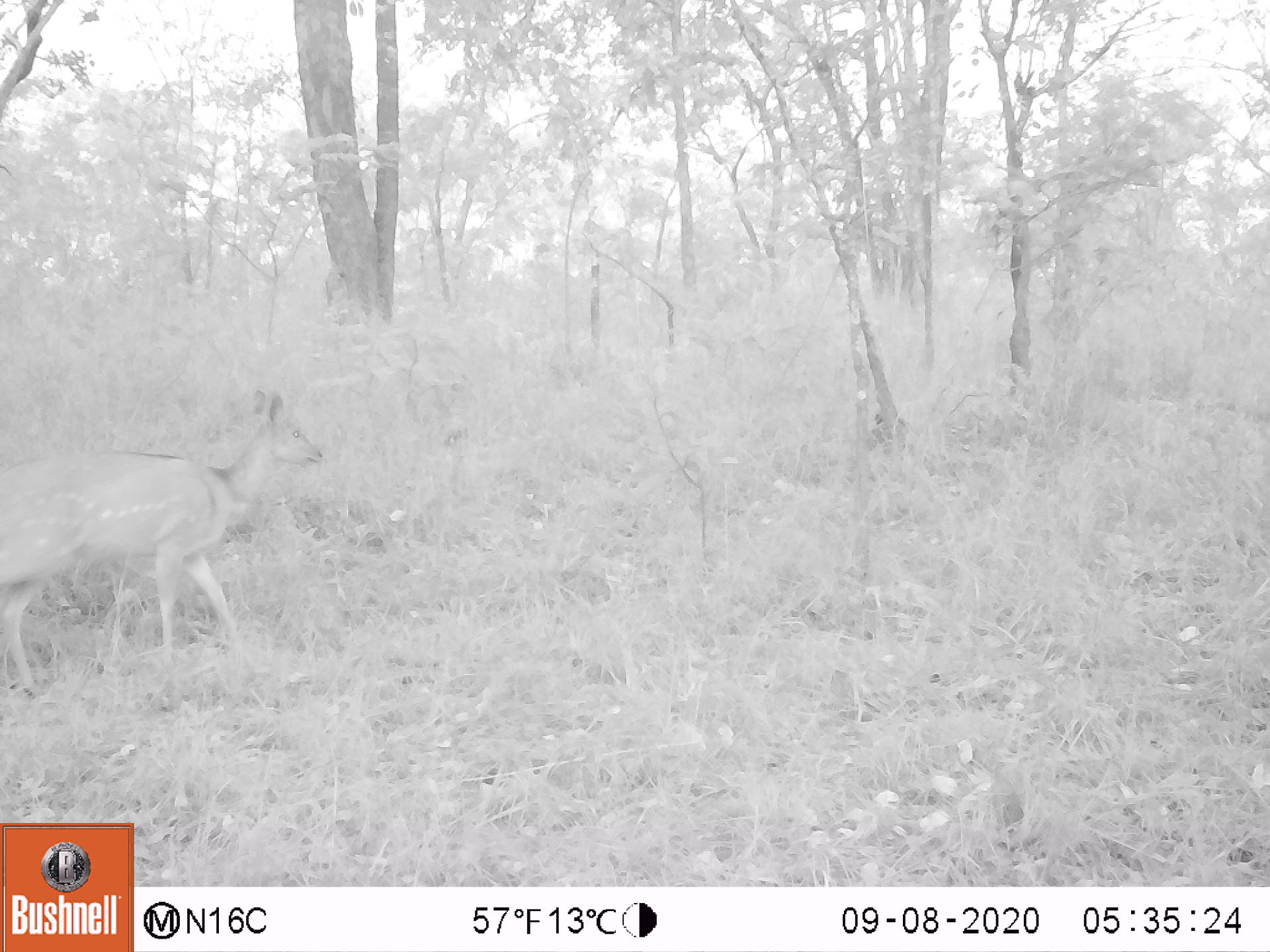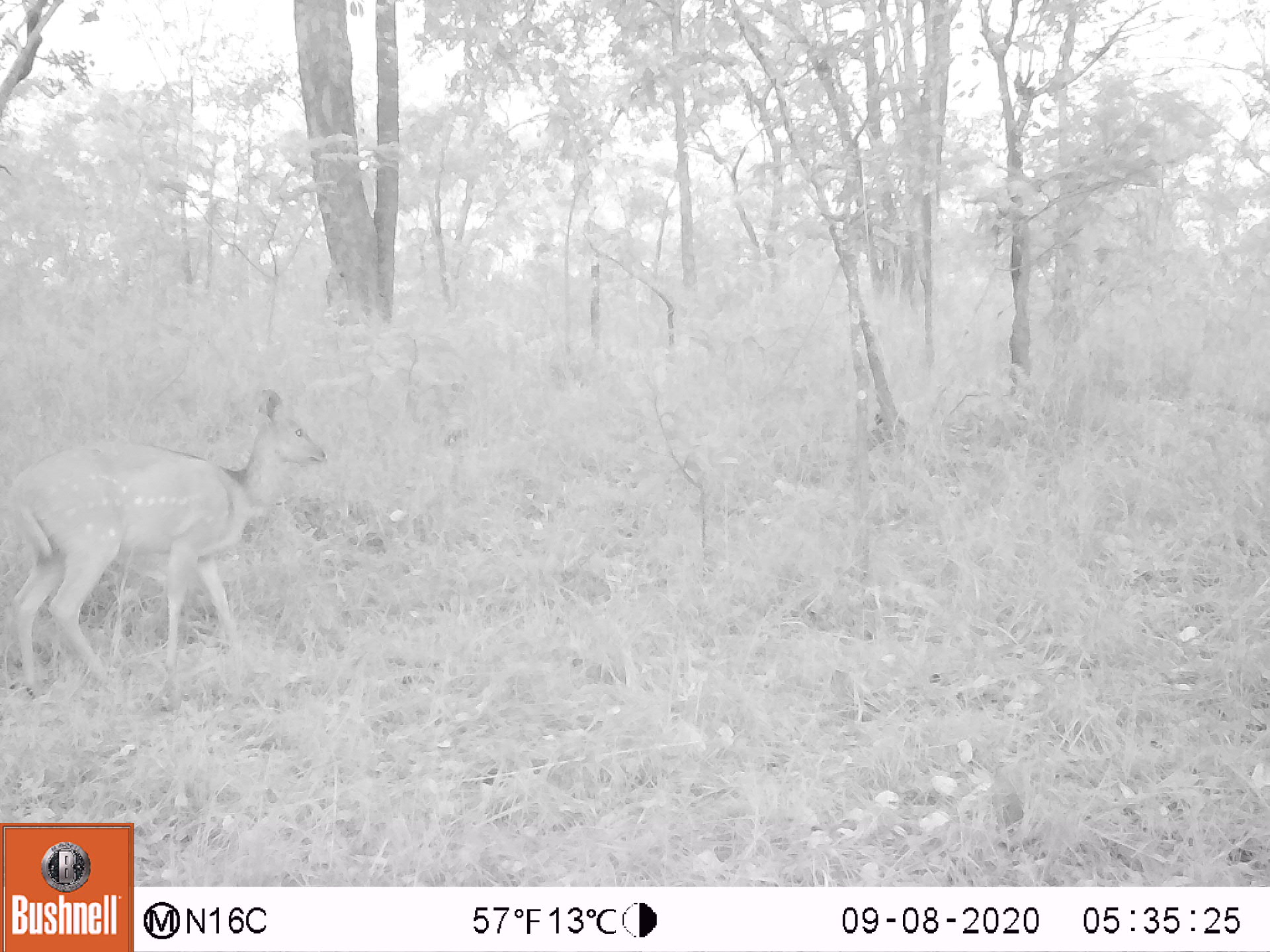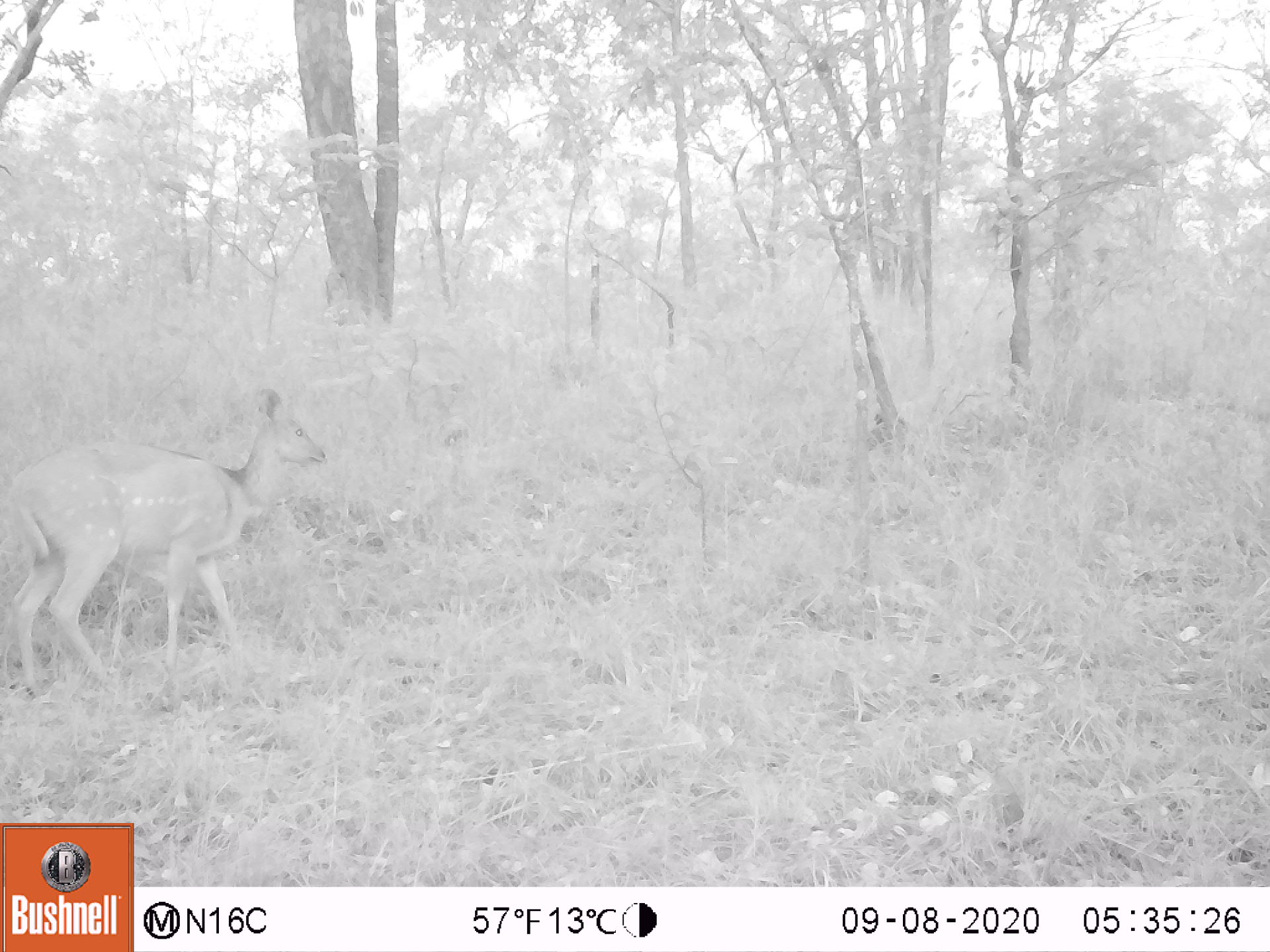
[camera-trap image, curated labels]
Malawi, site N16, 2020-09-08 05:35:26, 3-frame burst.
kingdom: Animalia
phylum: Chordata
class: Mammalia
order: Artiodactyla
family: Bovidae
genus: Tragelaphus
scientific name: Tragelaphus sylvaticus sylvaticus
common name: cape bushbuck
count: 1